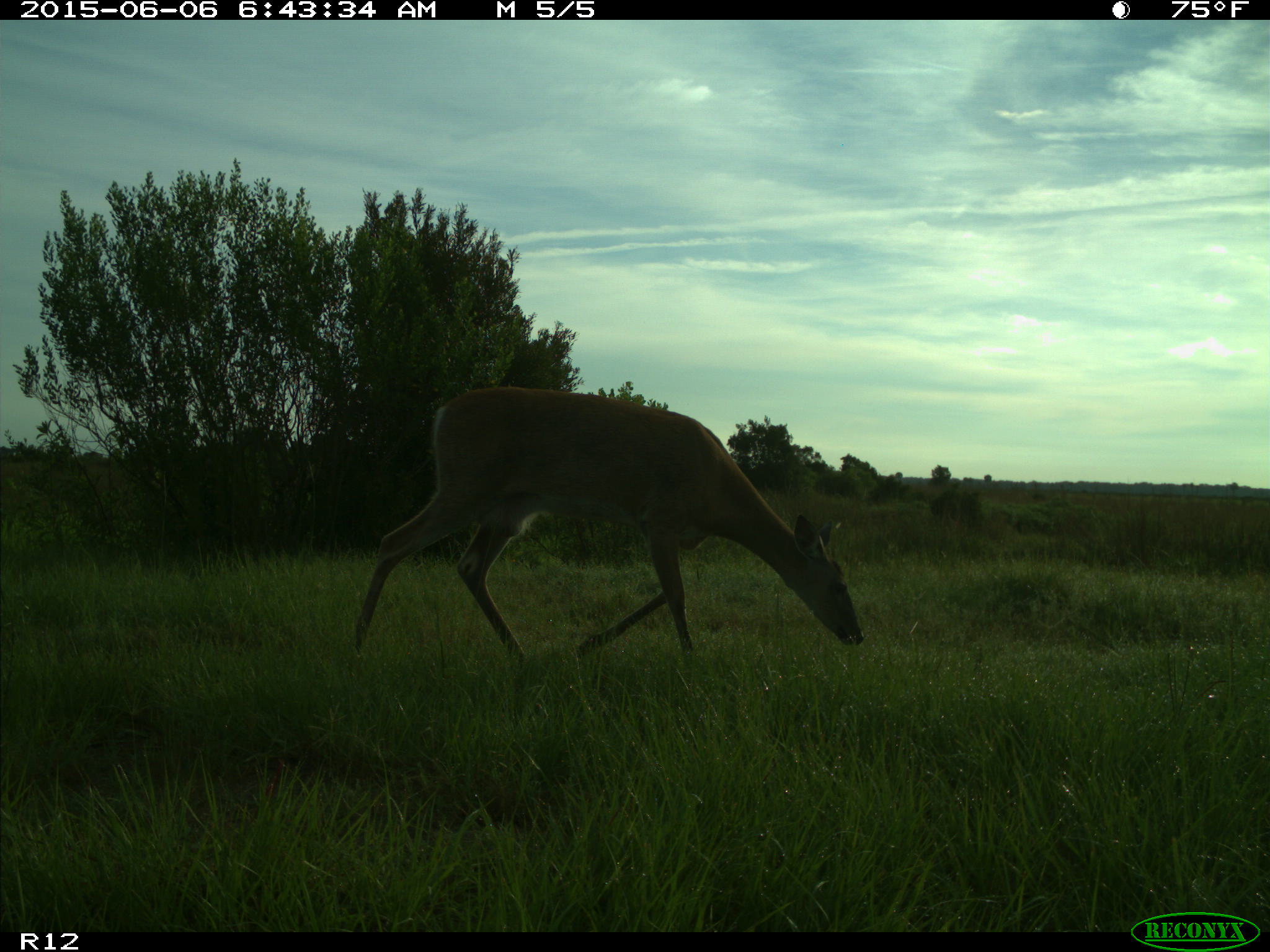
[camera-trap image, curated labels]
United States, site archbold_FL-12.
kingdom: Animalia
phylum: Chordata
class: Mammalia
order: Artiodactyla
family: Cervidae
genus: Odocoileus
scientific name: Odocoileus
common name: deer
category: unidentified deer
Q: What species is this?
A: Unidentified deer (deer) (Odocoileus).